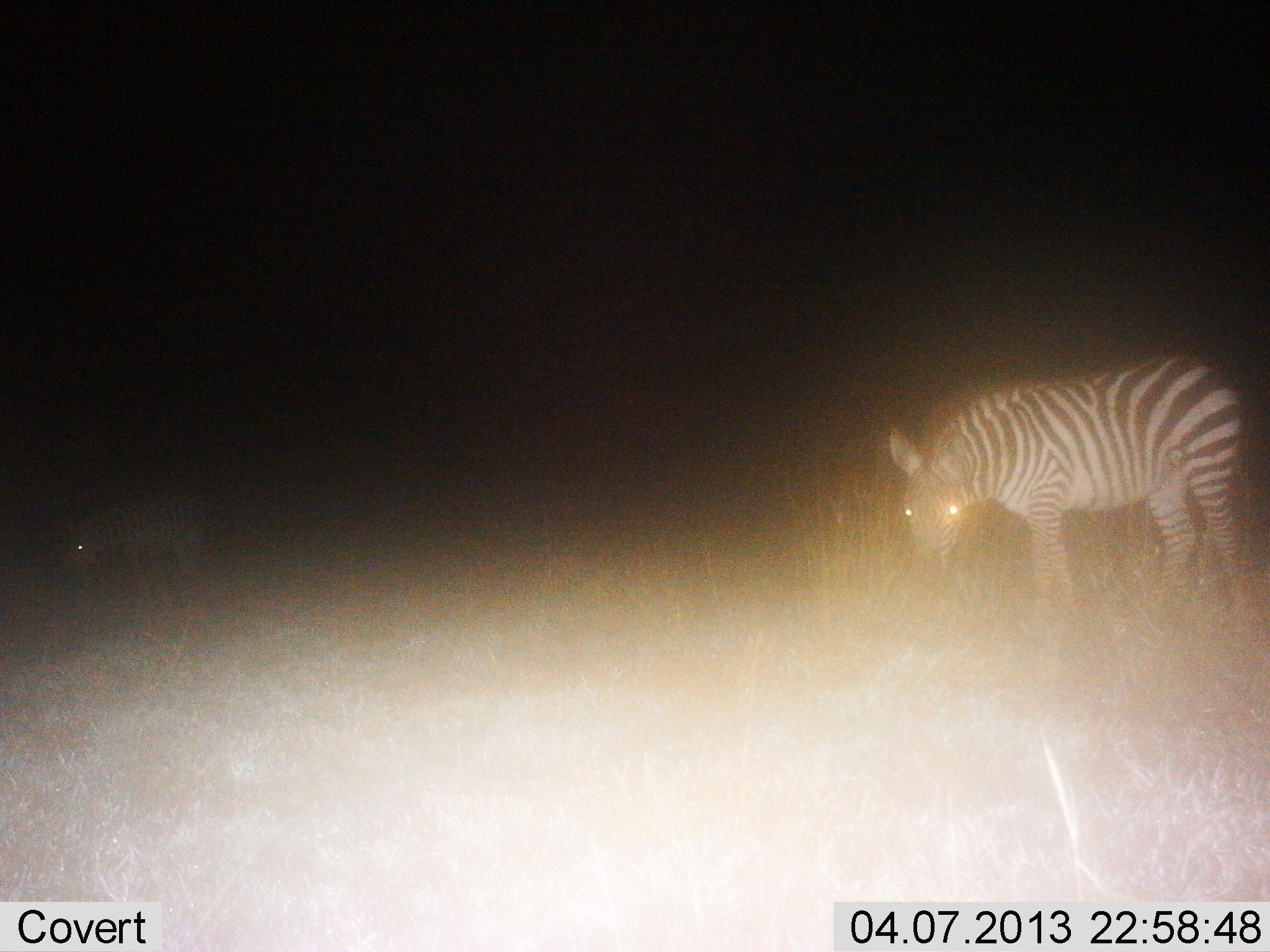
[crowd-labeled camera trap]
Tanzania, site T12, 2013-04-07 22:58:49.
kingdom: Animalia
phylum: Chordata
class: Mammalia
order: Perissodactyla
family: Equidae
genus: Equus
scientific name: Equus quagga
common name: plains zebra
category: zebra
Zebra (plains zebra) (Equus quagga), count 2. Behavior (volunteer vote fractions): standing 61%, resting 3%, moving 6%, interacting 0%. Young present (vote fraction): 0%. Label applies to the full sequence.